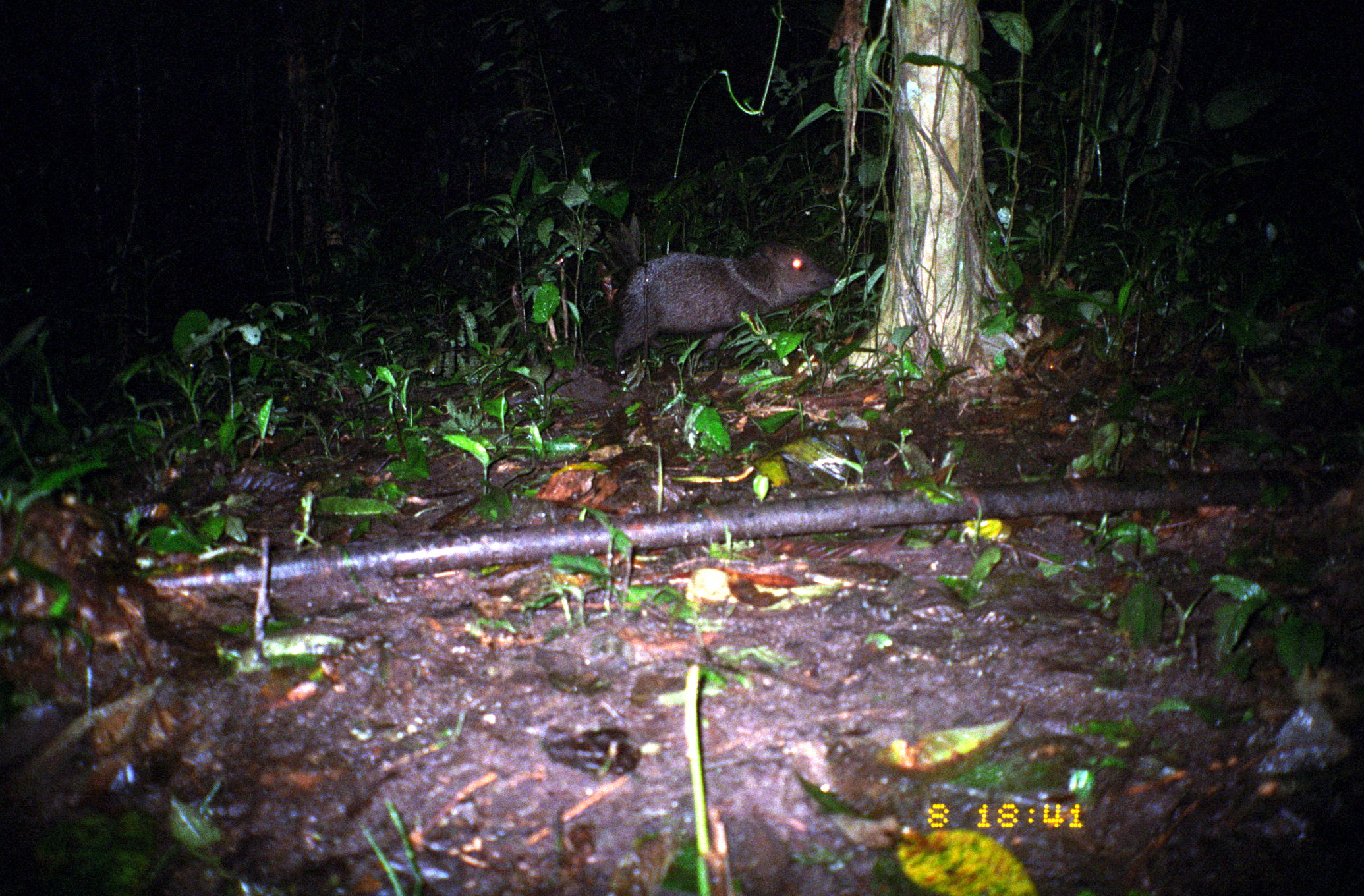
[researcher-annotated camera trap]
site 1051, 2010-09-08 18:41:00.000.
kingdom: Animalia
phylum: Chordata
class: Mammalia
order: Artiodactyla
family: Tayassuidae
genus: Pecari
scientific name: Pecari tajacu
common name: collared peccary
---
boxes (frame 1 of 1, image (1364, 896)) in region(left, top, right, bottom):
pecari tajacu: region(608, 238, 839, 379)